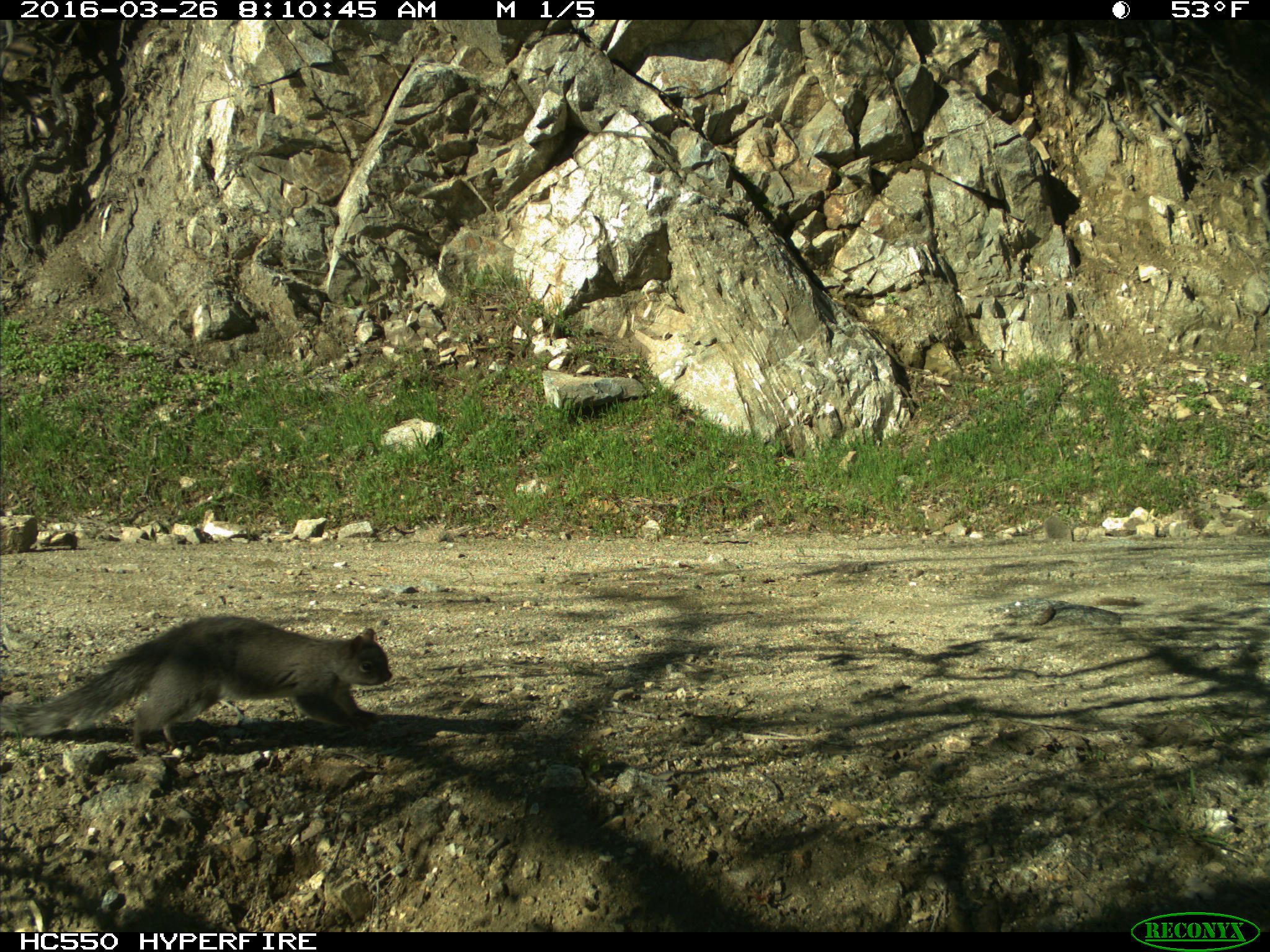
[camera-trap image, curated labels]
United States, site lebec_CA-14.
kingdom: Animalia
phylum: Chordata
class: Mammalia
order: Rodentia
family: Sciuridae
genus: Sciurus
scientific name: Sciurus carolinensis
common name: eastern gray squirrel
Sciurus carolinensis (eastern gray squirrel).